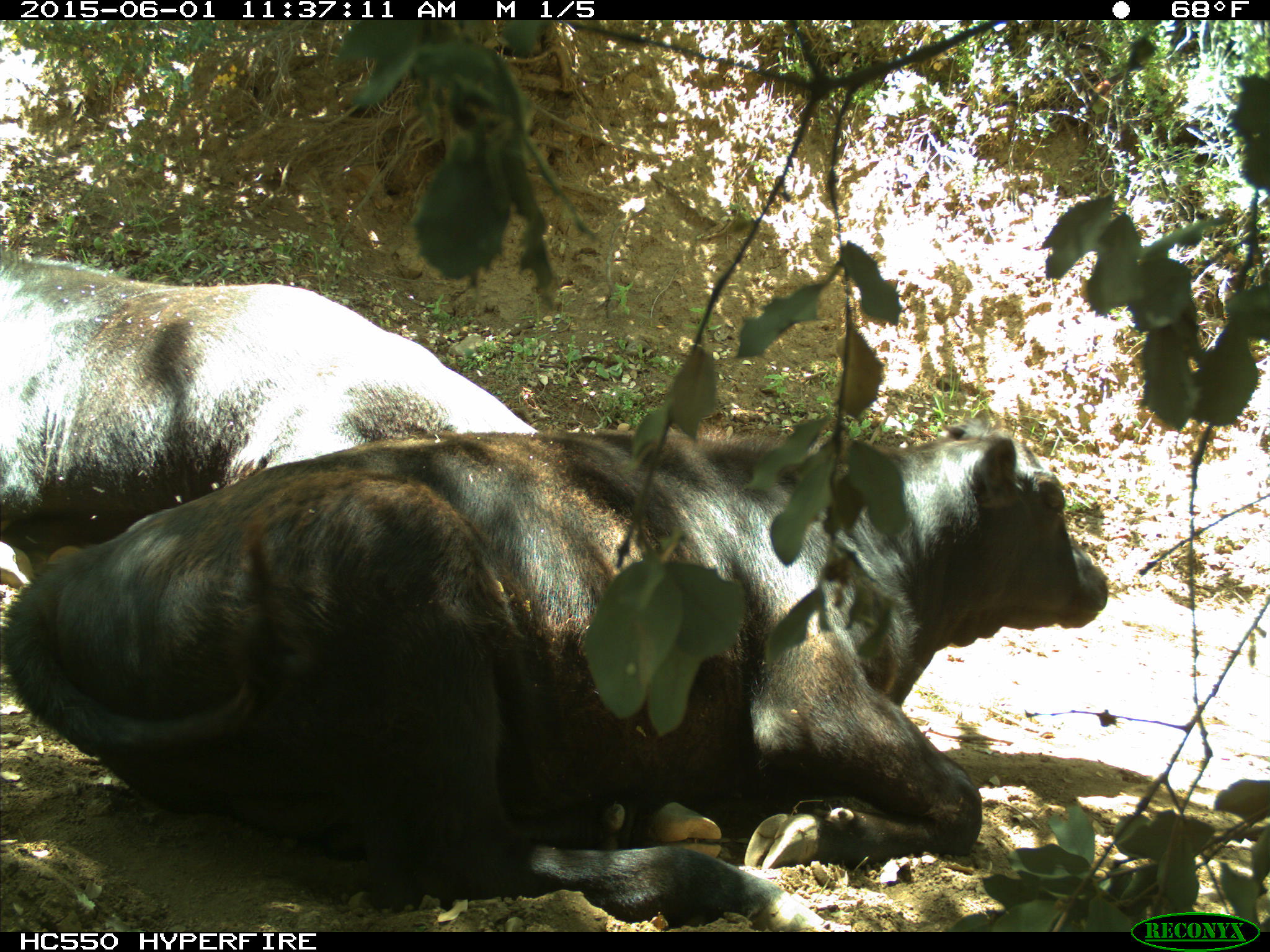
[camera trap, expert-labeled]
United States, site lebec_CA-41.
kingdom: Animalia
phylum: Chordata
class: Mammalia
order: Artiodactyla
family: Bovidae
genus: Bos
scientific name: Bos taurus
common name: domestic cow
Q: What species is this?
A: Bos taurus (domestic cow).